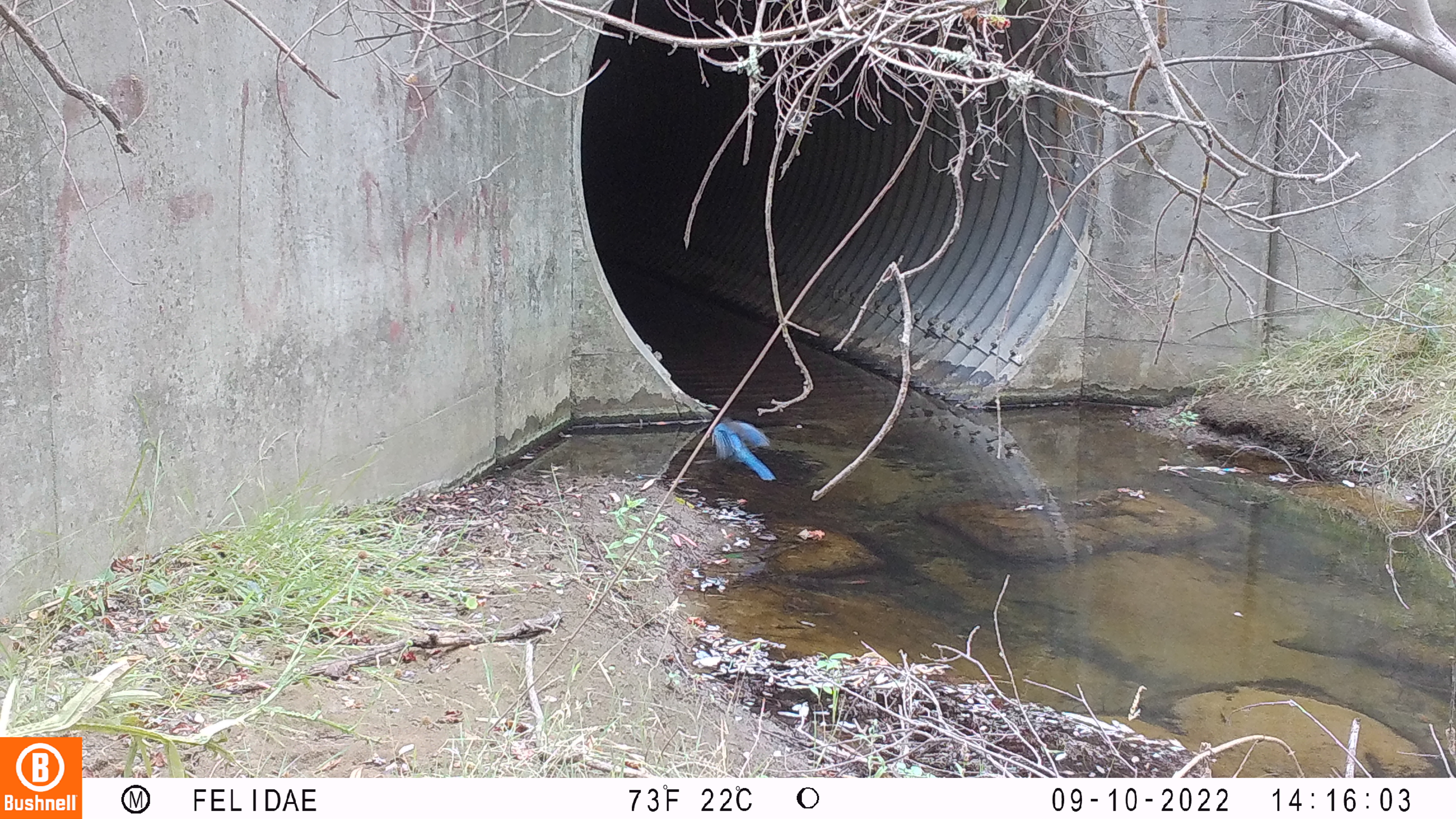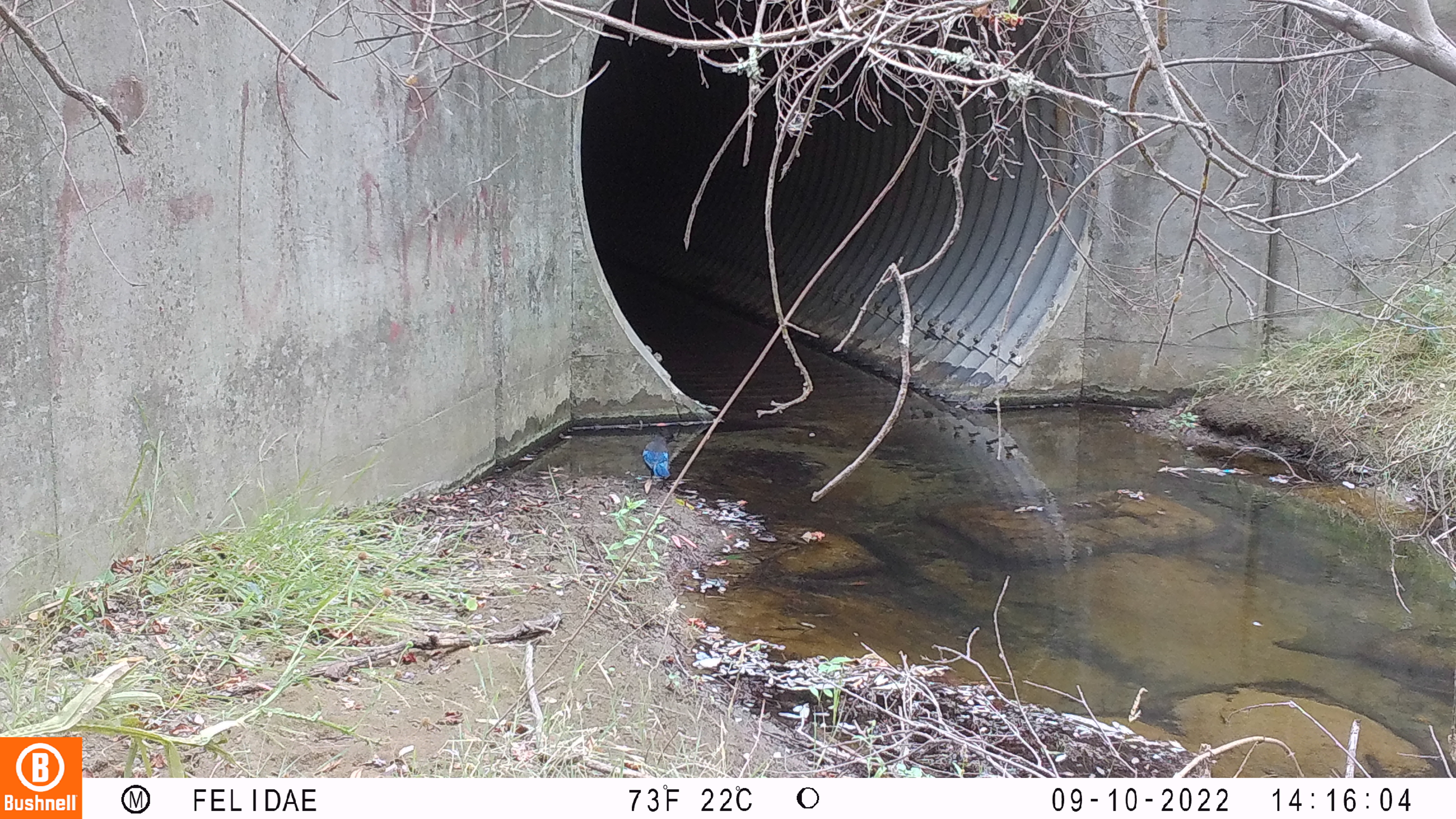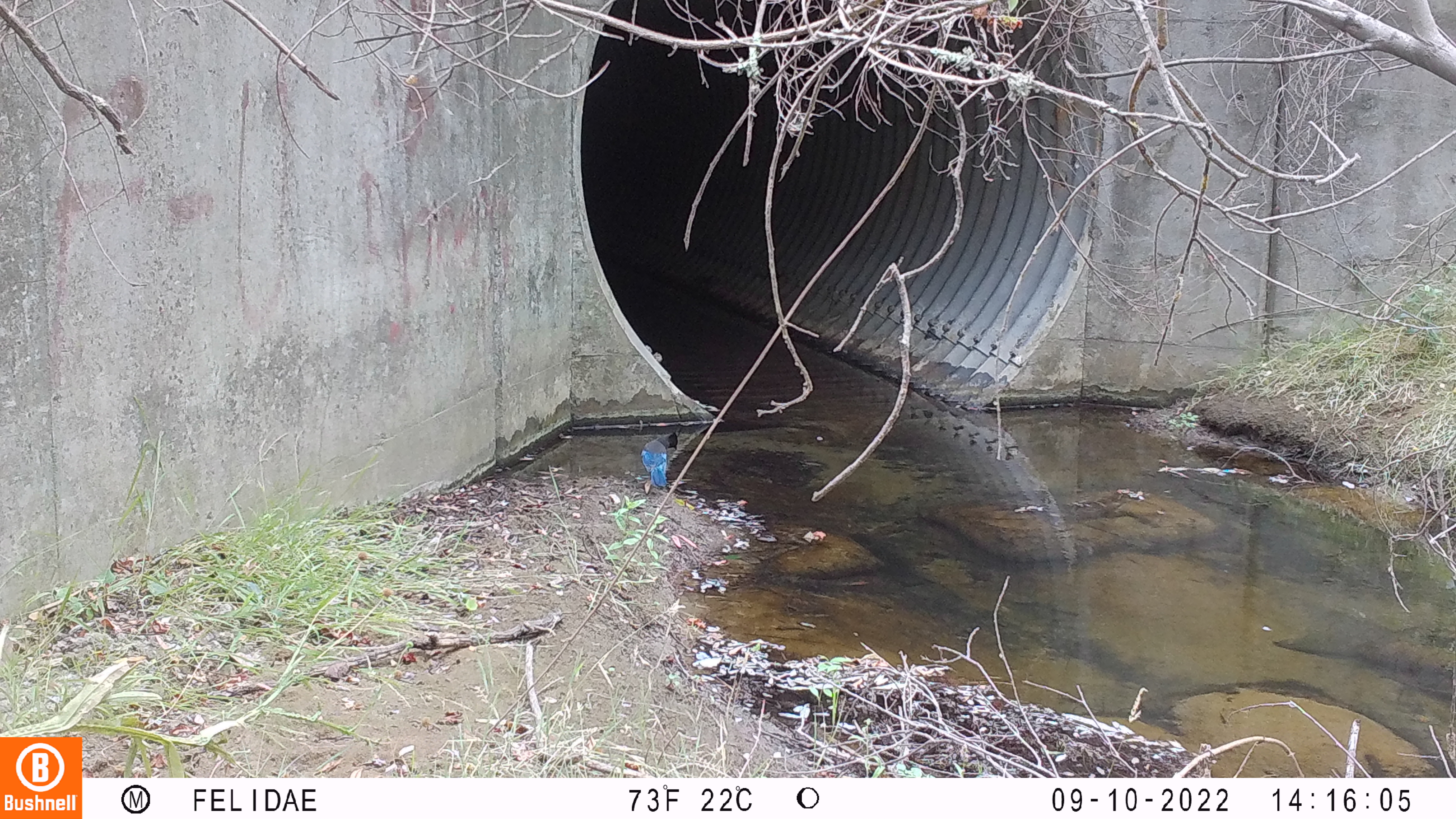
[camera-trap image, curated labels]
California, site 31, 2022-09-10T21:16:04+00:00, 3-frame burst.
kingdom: Animalia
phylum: Chordata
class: Aves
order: Passeriformes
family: Corvidae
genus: Cyanocitta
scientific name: Cyanocitta stelleri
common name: steller's jay